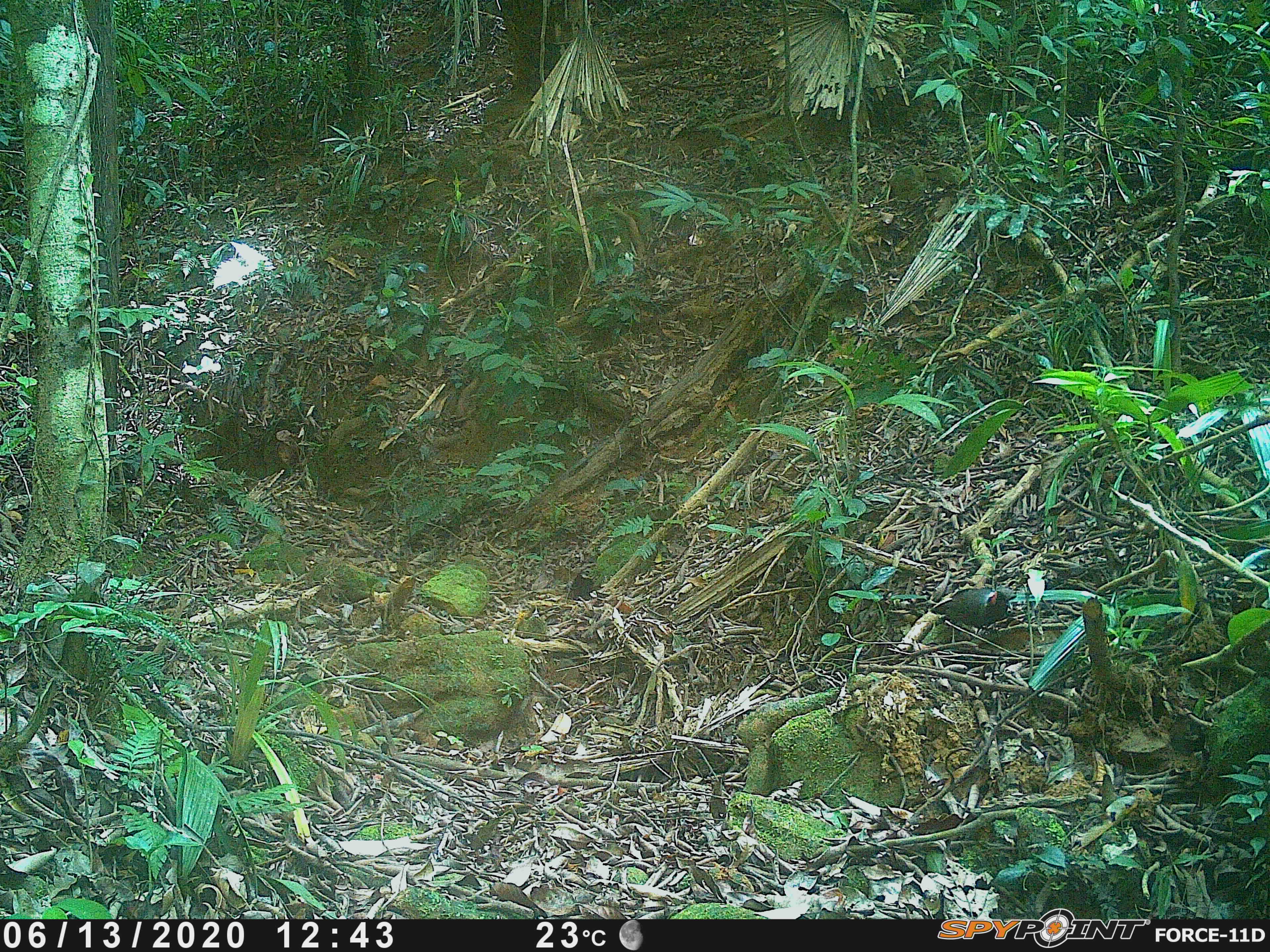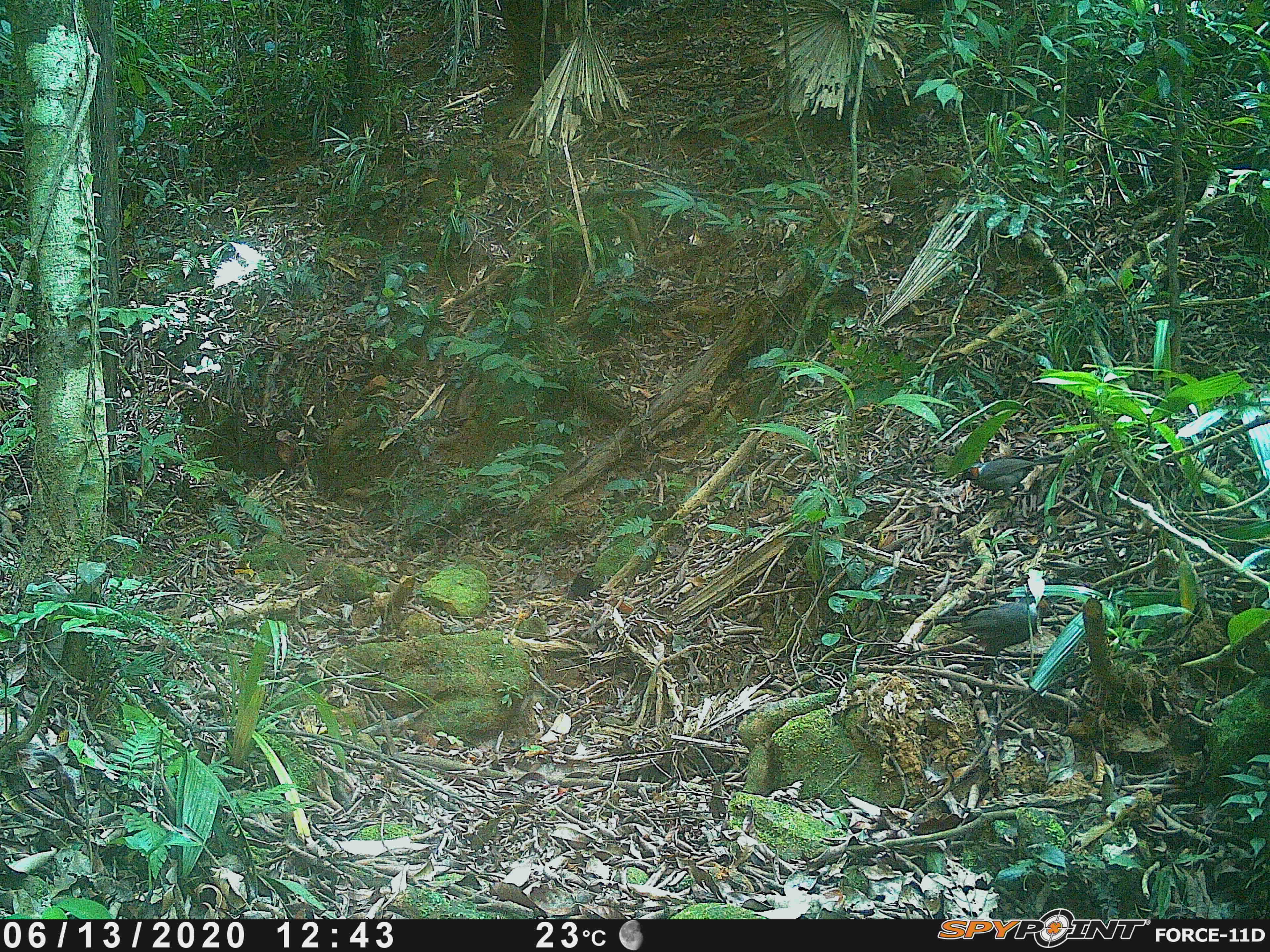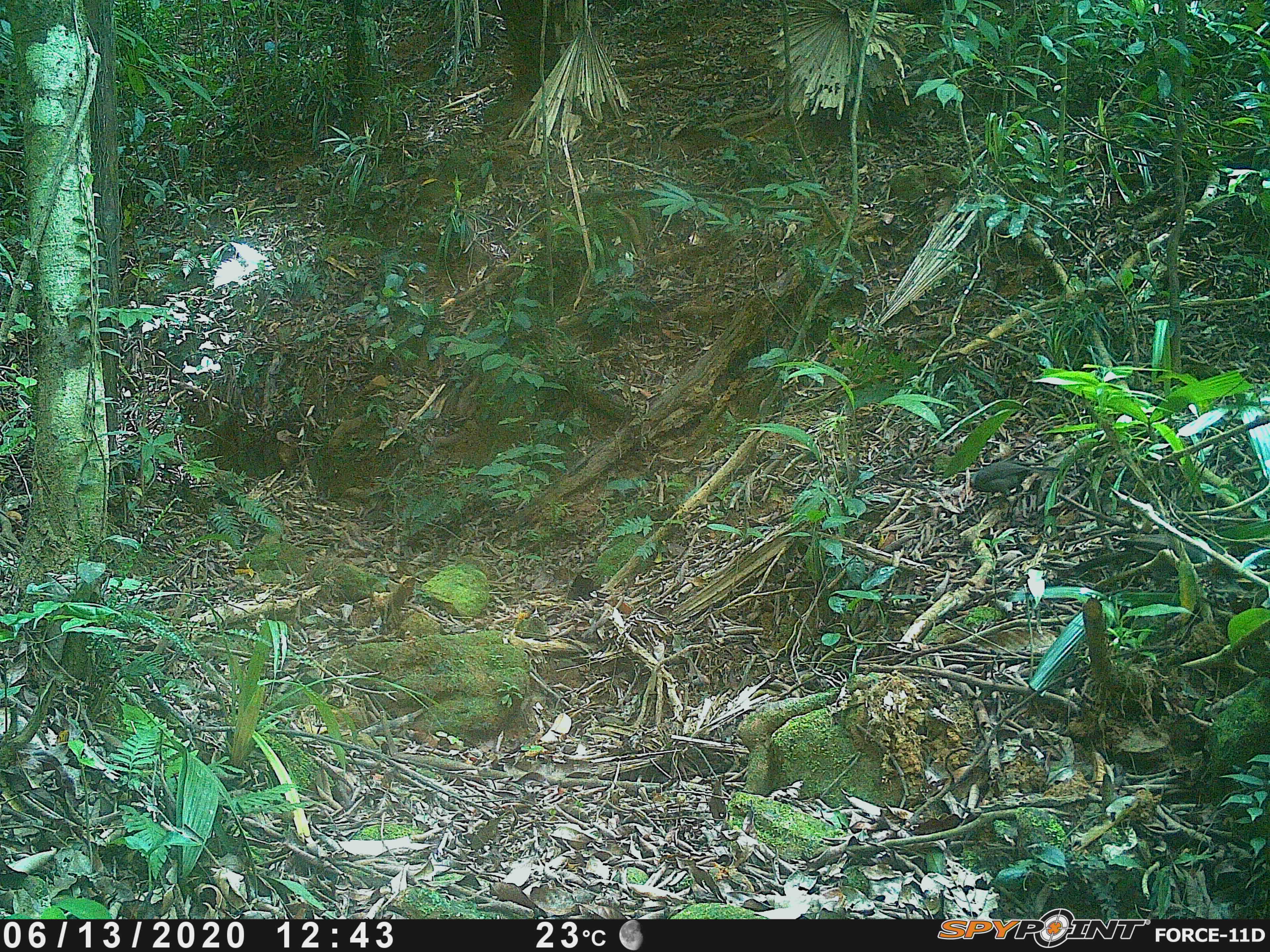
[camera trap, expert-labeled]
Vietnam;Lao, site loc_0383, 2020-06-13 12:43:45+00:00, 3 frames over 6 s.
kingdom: Animalia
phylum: Chordata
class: Aves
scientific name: Aves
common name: bird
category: unidentified bird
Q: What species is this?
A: Unidentified bird (bird) (Aves).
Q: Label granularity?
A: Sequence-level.